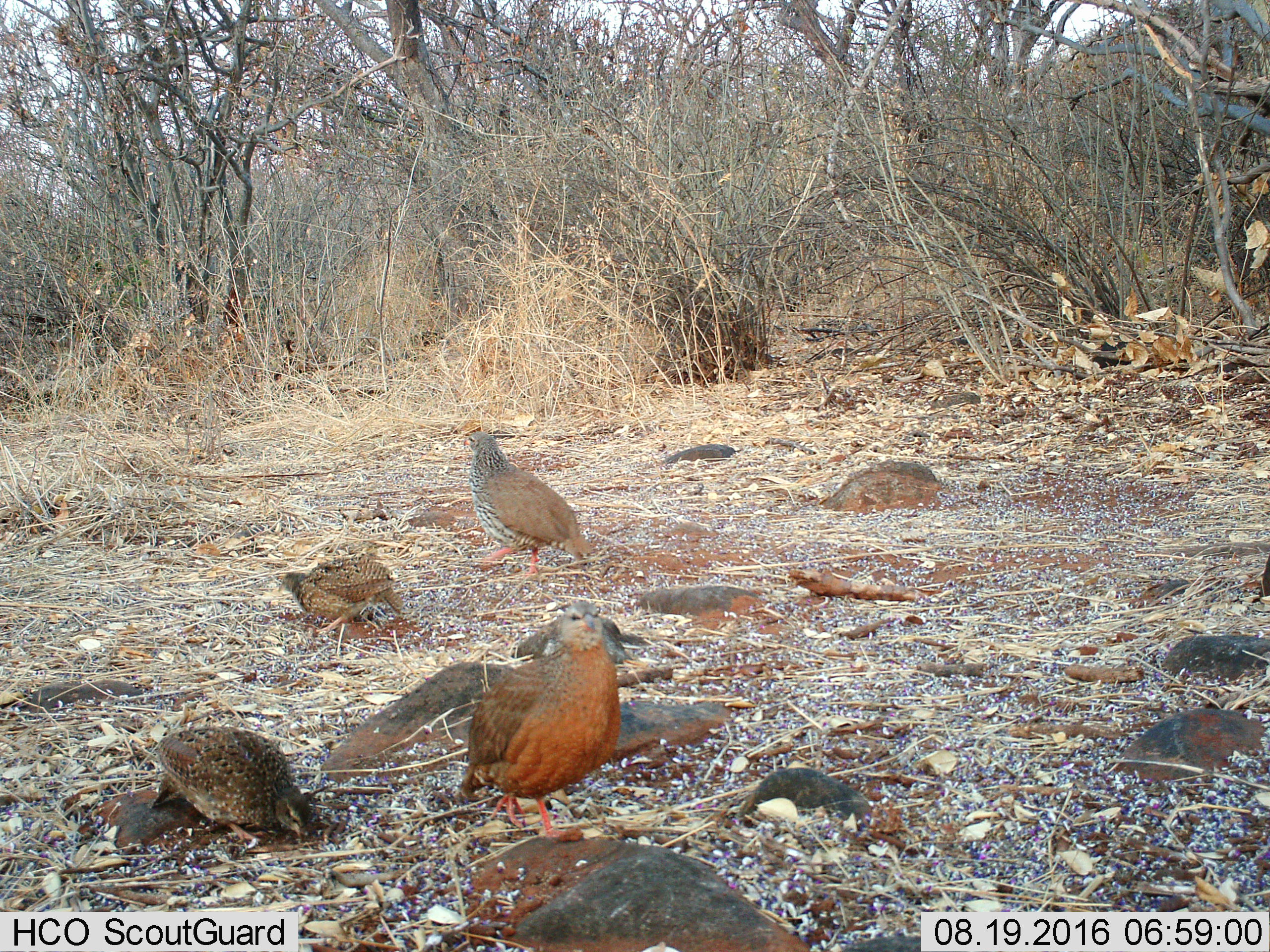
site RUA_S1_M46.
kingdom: Animalia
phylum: Chordata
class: Aves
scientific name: Aves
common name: bird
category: birdother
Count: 4.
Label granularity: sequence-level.